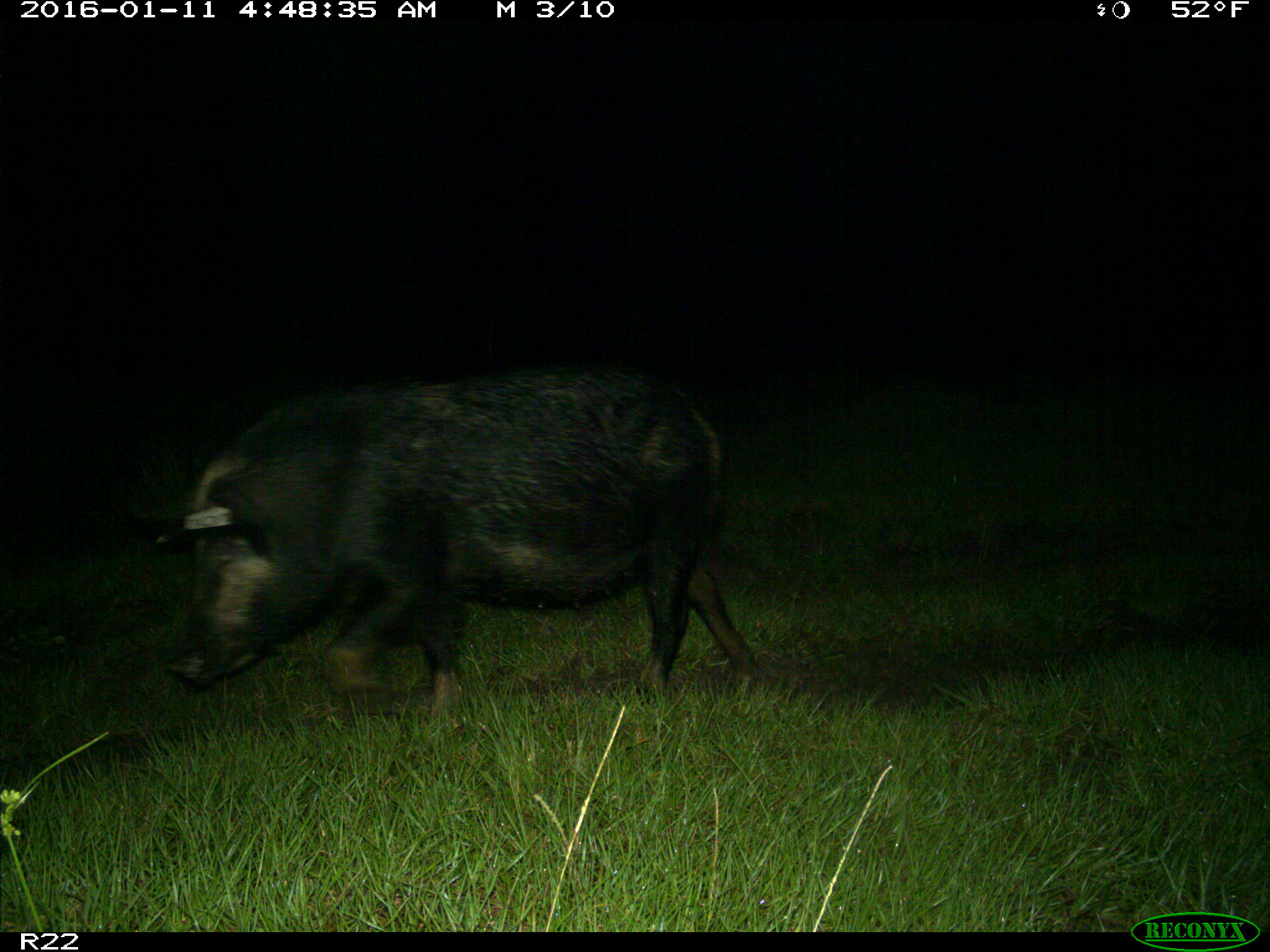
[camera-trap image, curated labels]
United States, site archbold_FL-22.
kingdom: Animalia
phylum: Chordata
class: Mammalia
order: Artiodactyla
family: Suidae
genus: Sus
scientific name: Sus scrofa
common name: wild boar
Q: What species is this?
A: Sus scrofa (wild boar).